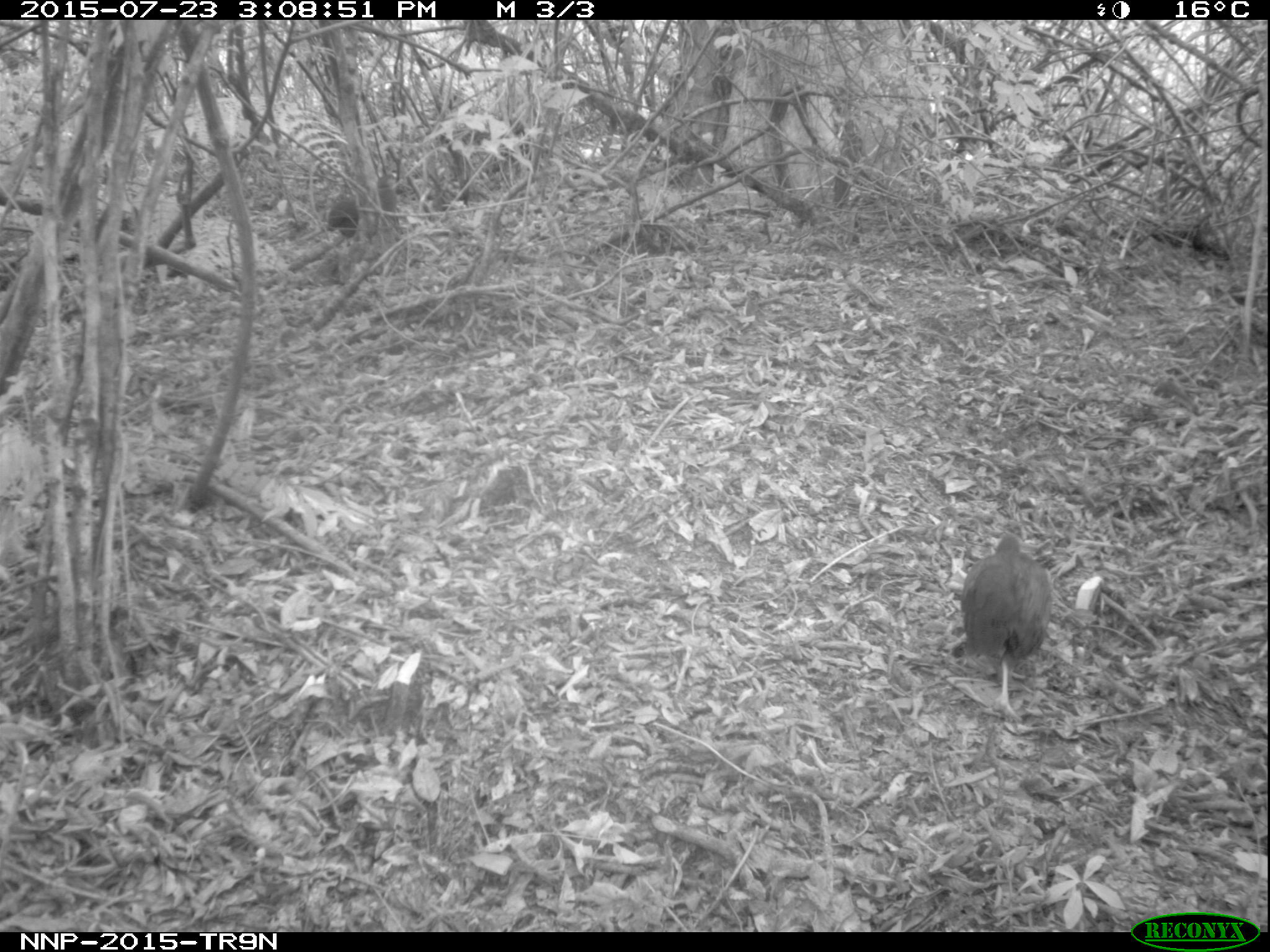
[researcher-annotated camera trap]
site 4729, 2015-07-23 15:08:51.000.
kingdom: Animalia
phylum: Chordata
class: Aves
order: Galliformes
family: Phasianidae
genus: Pternistis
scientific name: Pternistis nobilis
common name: handsome francolin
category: francolinus nobilis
Francolinus nobilis (handsome francolin) (Pternistis nobilis), count 2.